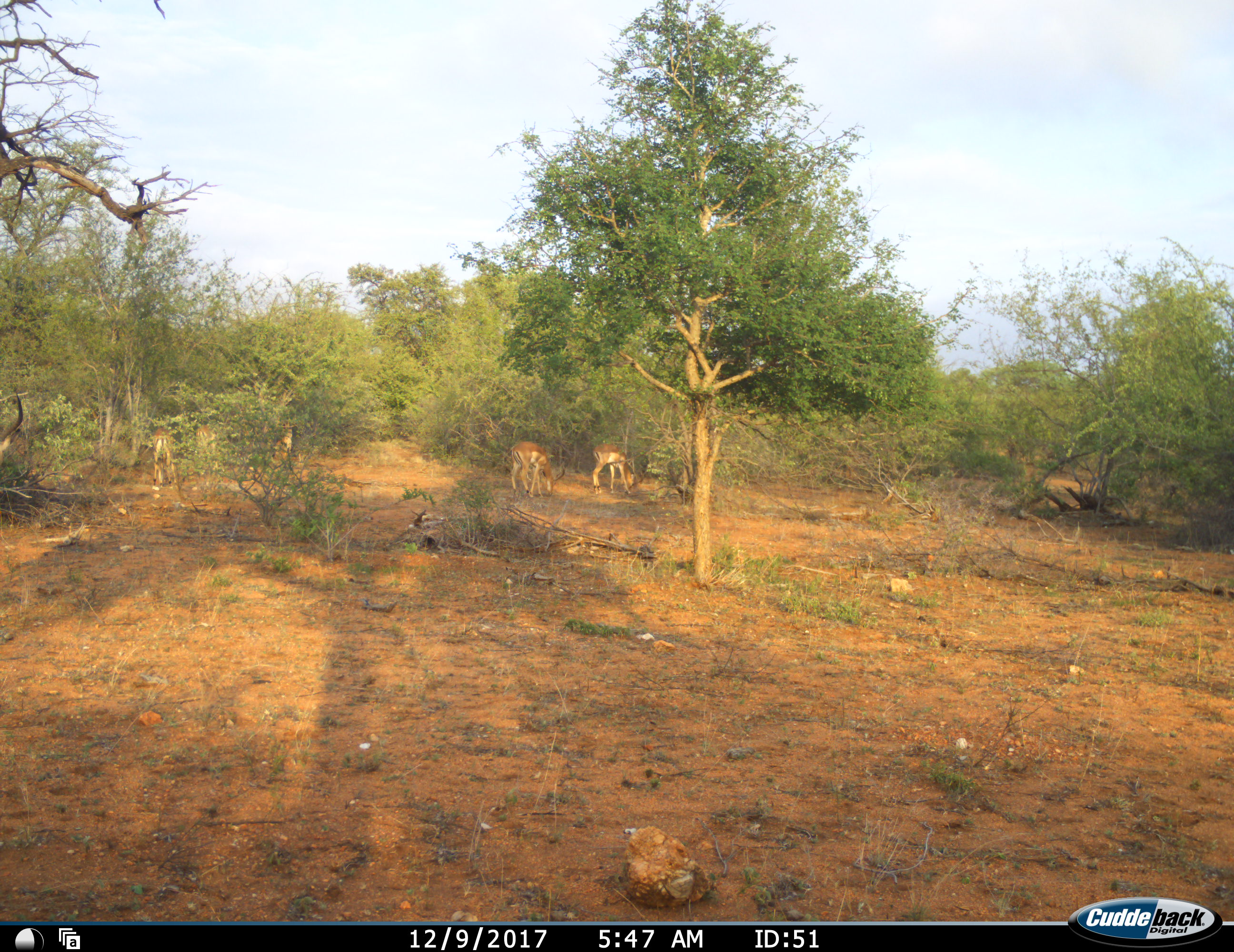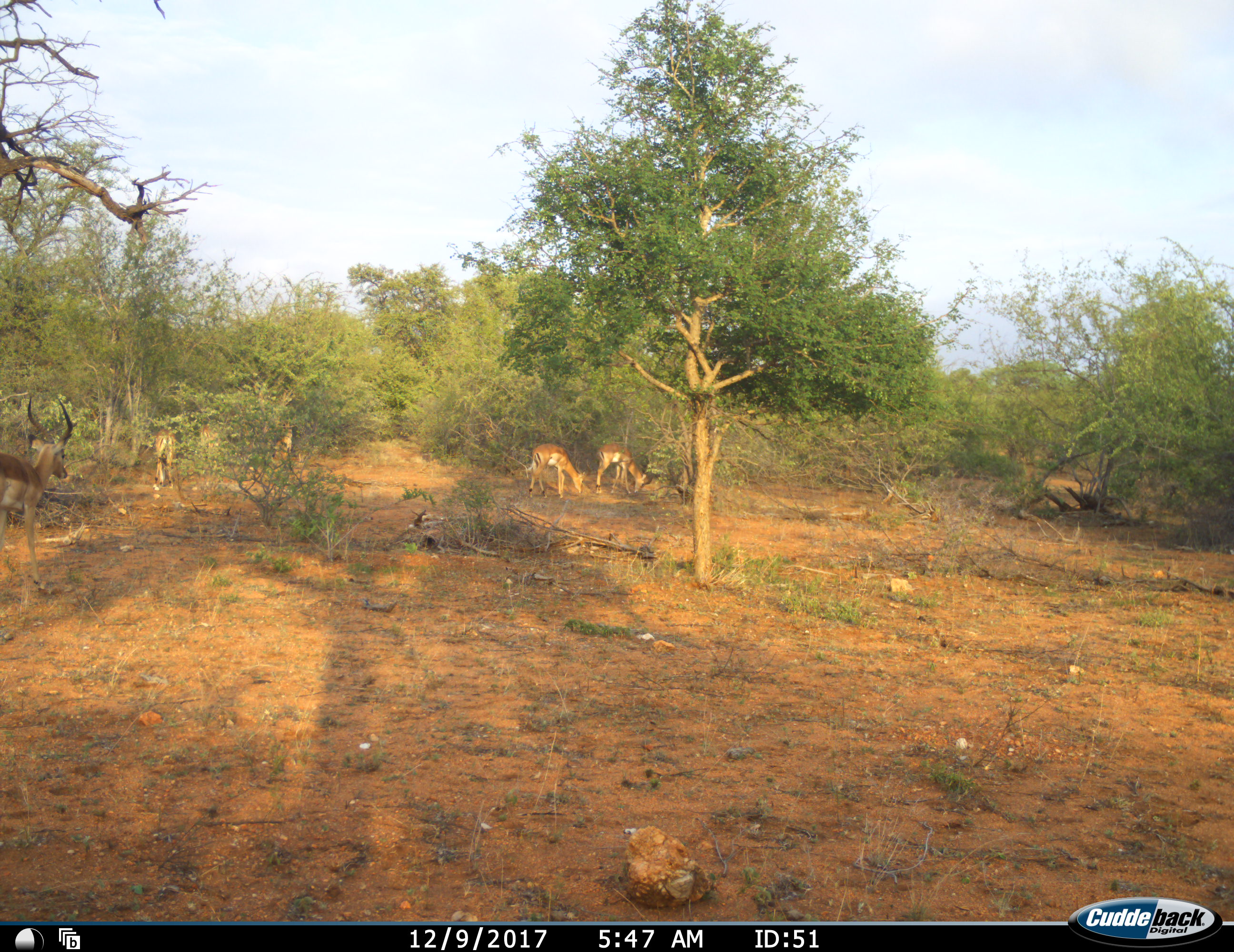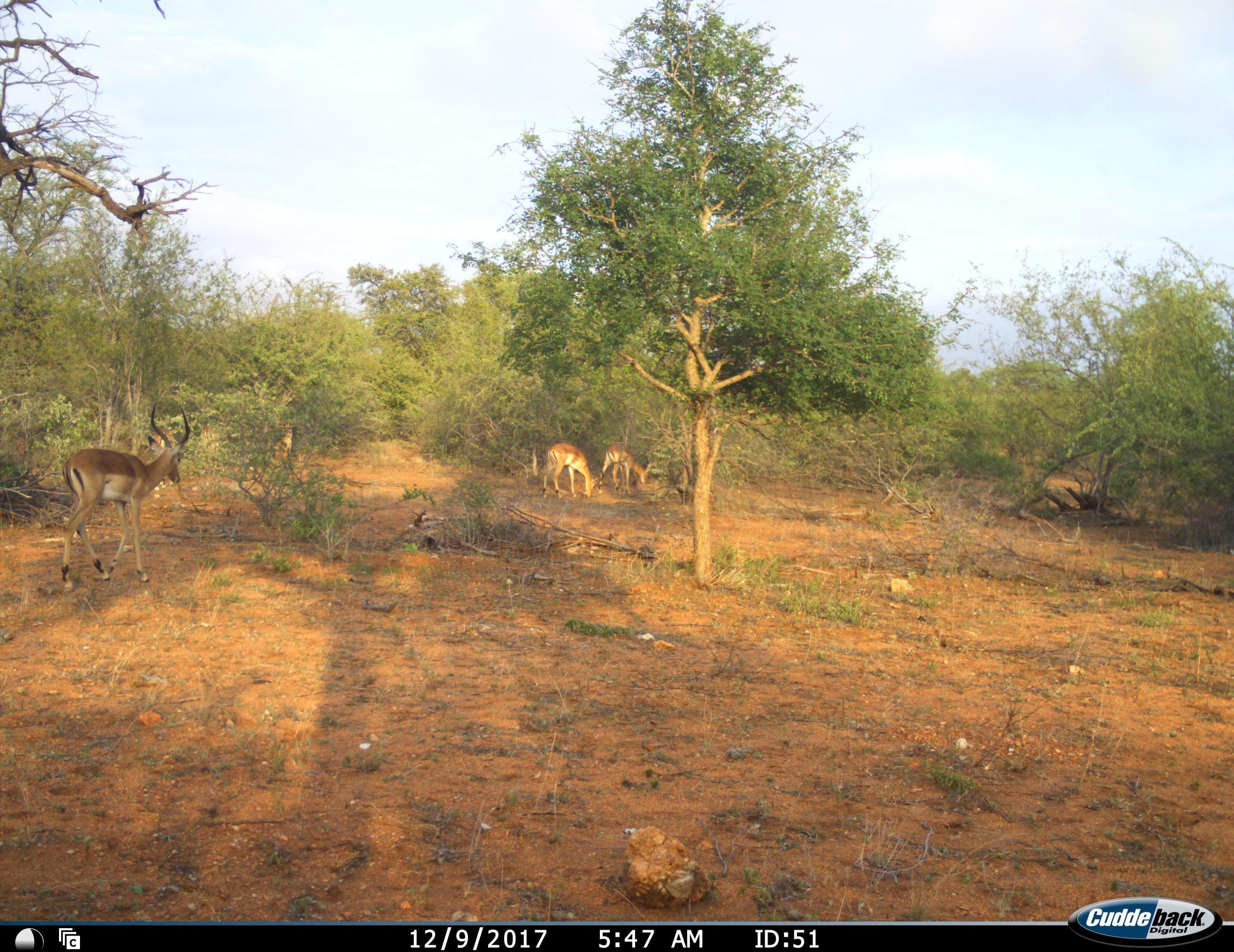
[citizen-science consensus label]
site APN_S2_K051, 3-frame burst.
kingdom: Animalia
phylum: Chordata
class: Mammalia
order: Artiodactyla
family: Bovidae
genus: Aepyceros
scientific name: Aepyceros melampus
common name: impala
Impala (Aepyceros melampus), count 5. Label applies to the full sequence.